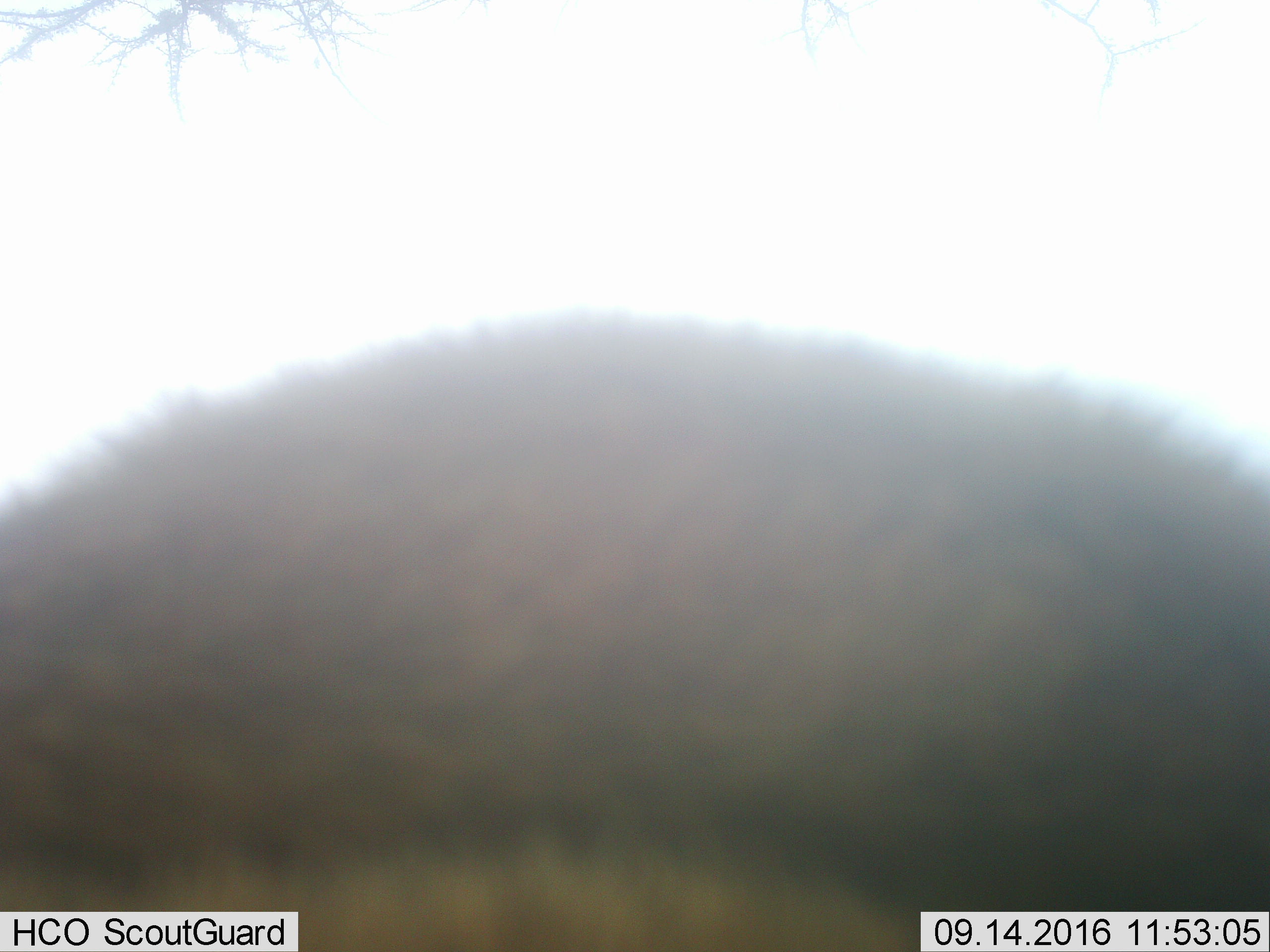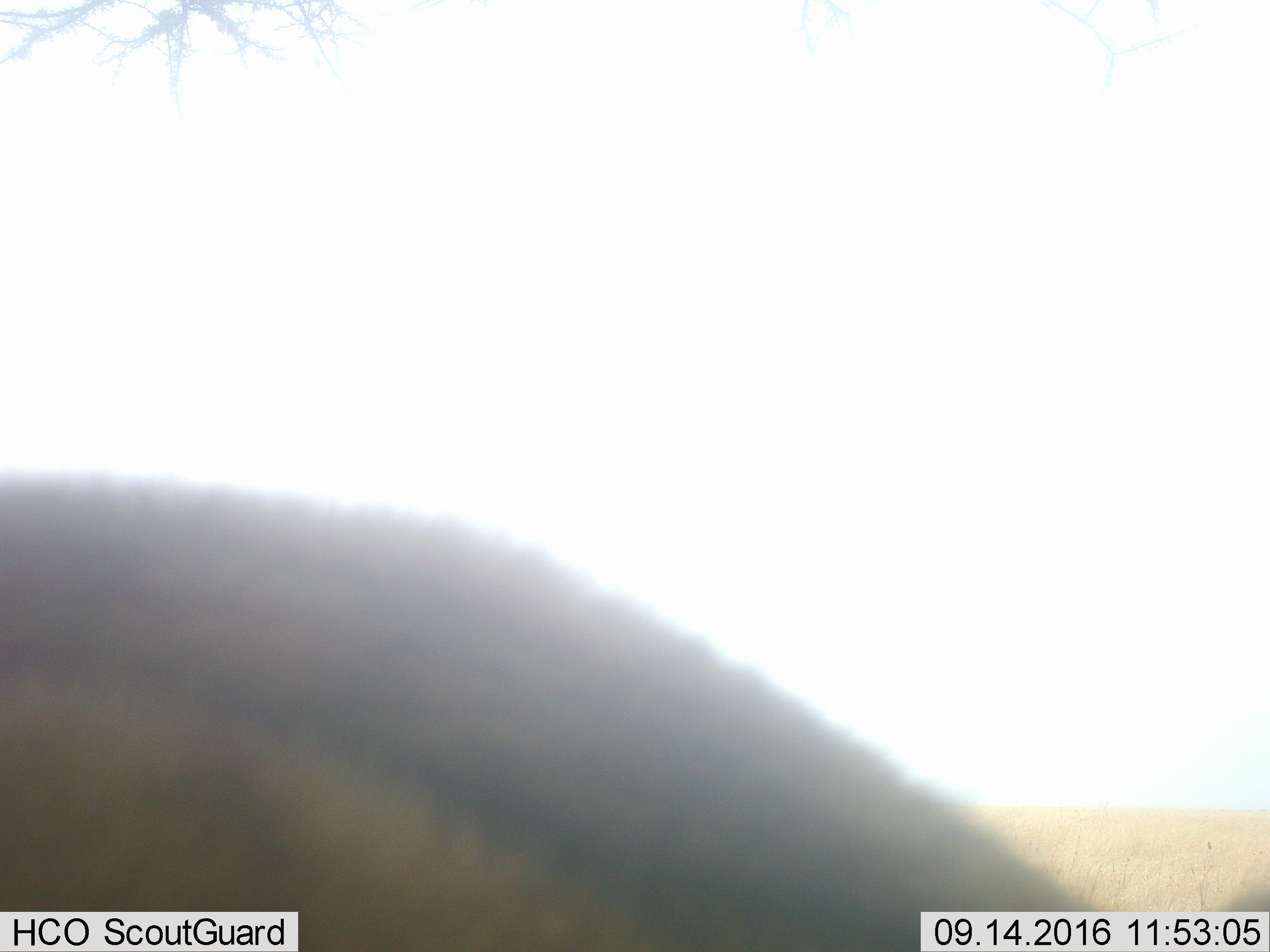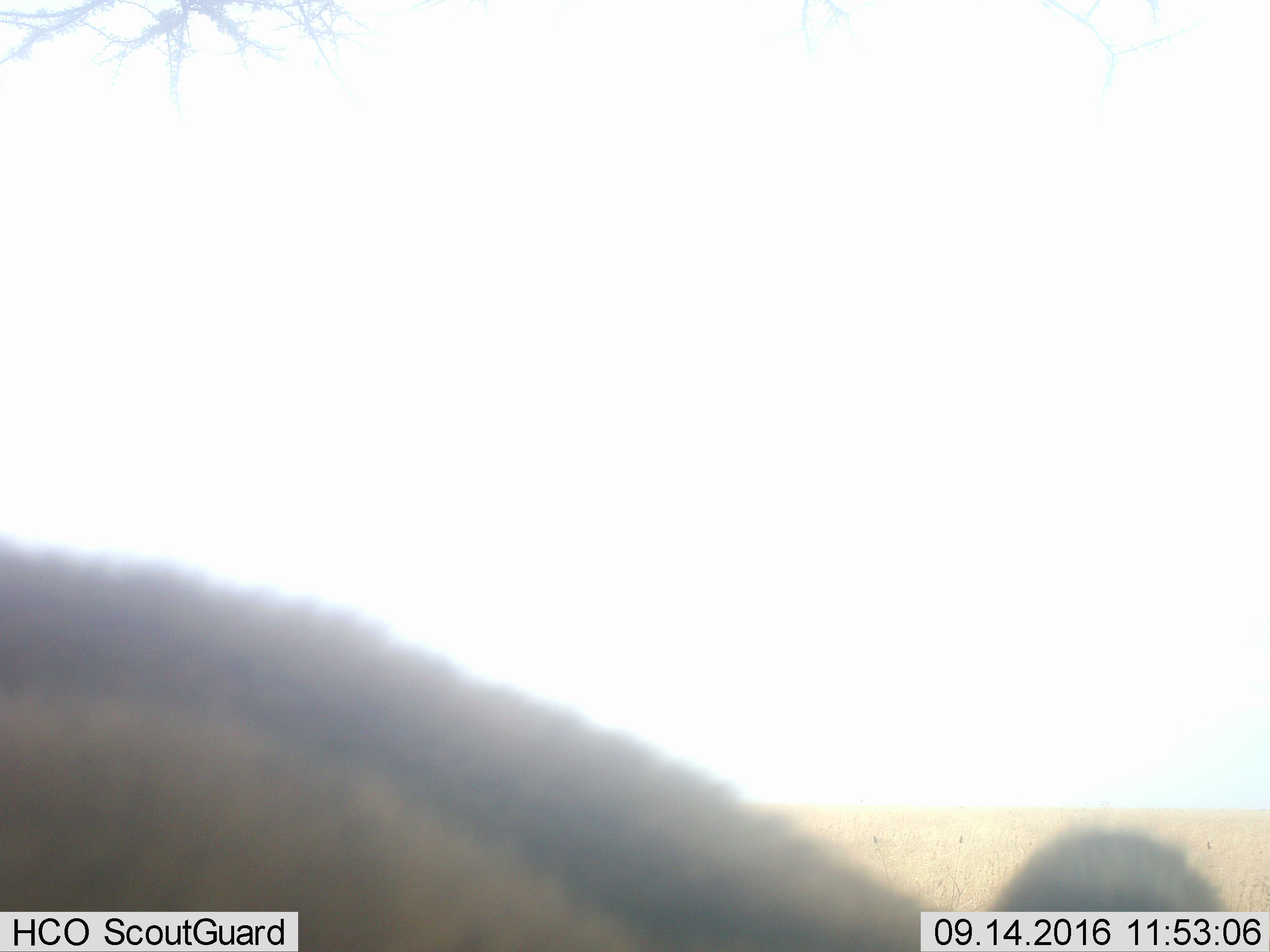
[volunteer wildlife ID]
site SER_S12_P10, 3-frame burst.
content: unidentified animal